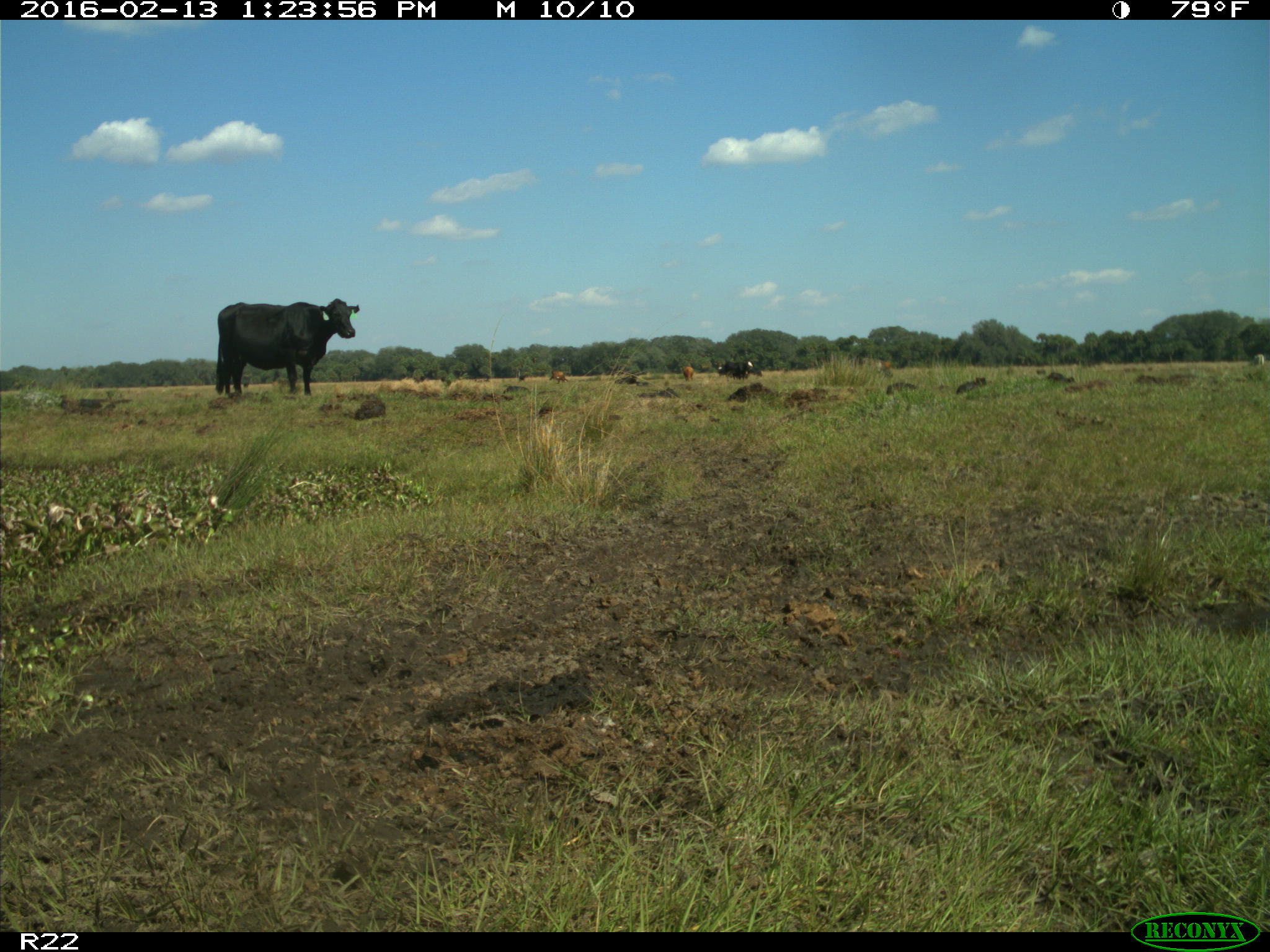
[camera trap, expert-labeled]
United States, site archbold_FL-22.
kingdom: Animalia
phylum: Chordata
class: Mammalia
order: Artiodactyla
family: Bovidae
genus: Bos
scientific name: Bos taurus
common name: domestic cow